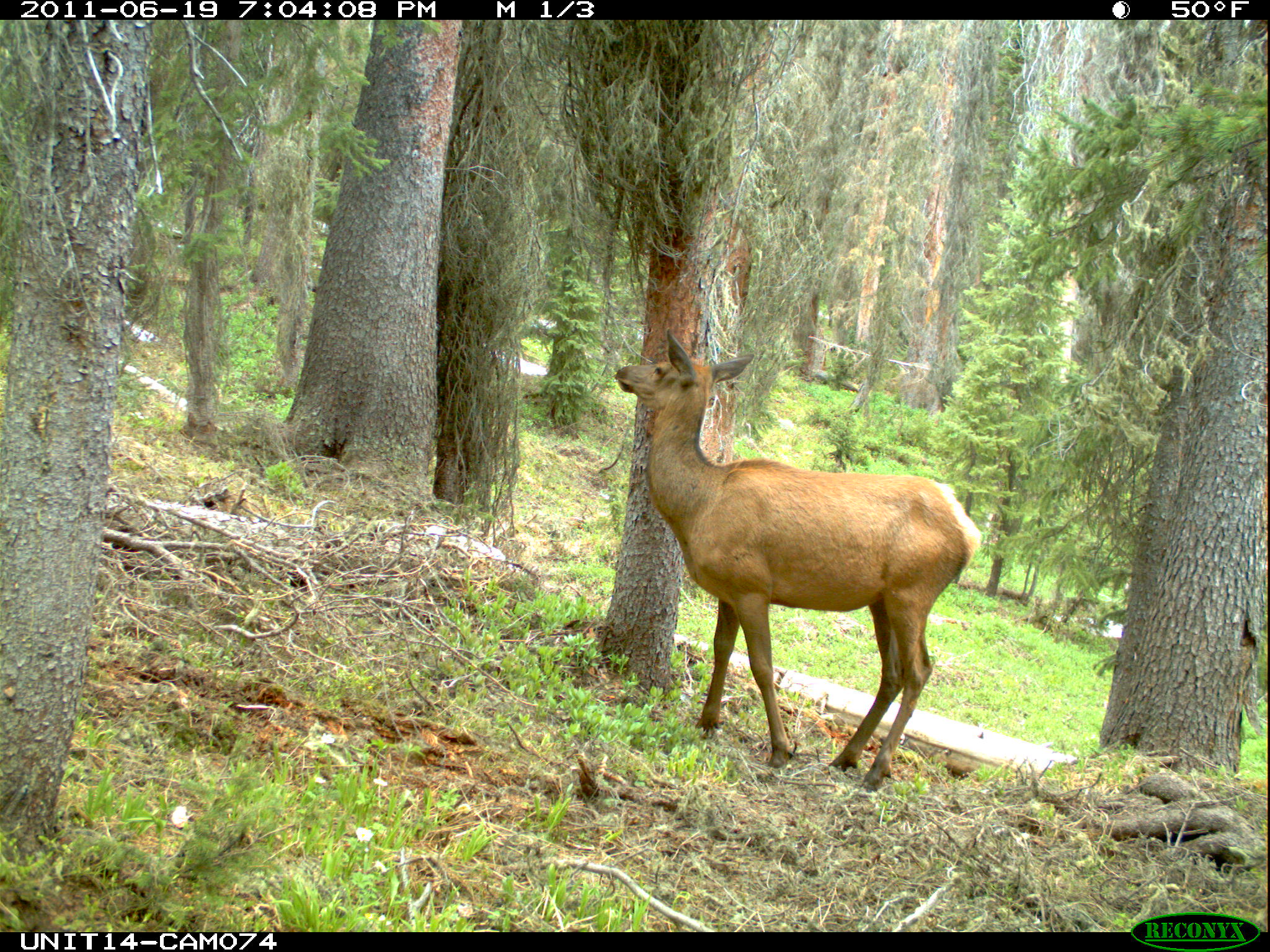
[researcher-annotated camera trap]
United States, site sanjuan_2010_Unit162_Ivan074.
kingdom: Animalia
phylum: Chordata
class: Mammalia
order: Artiodactyla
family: Cervidae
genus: Cervus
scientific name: Cervus elaphus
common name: red deer